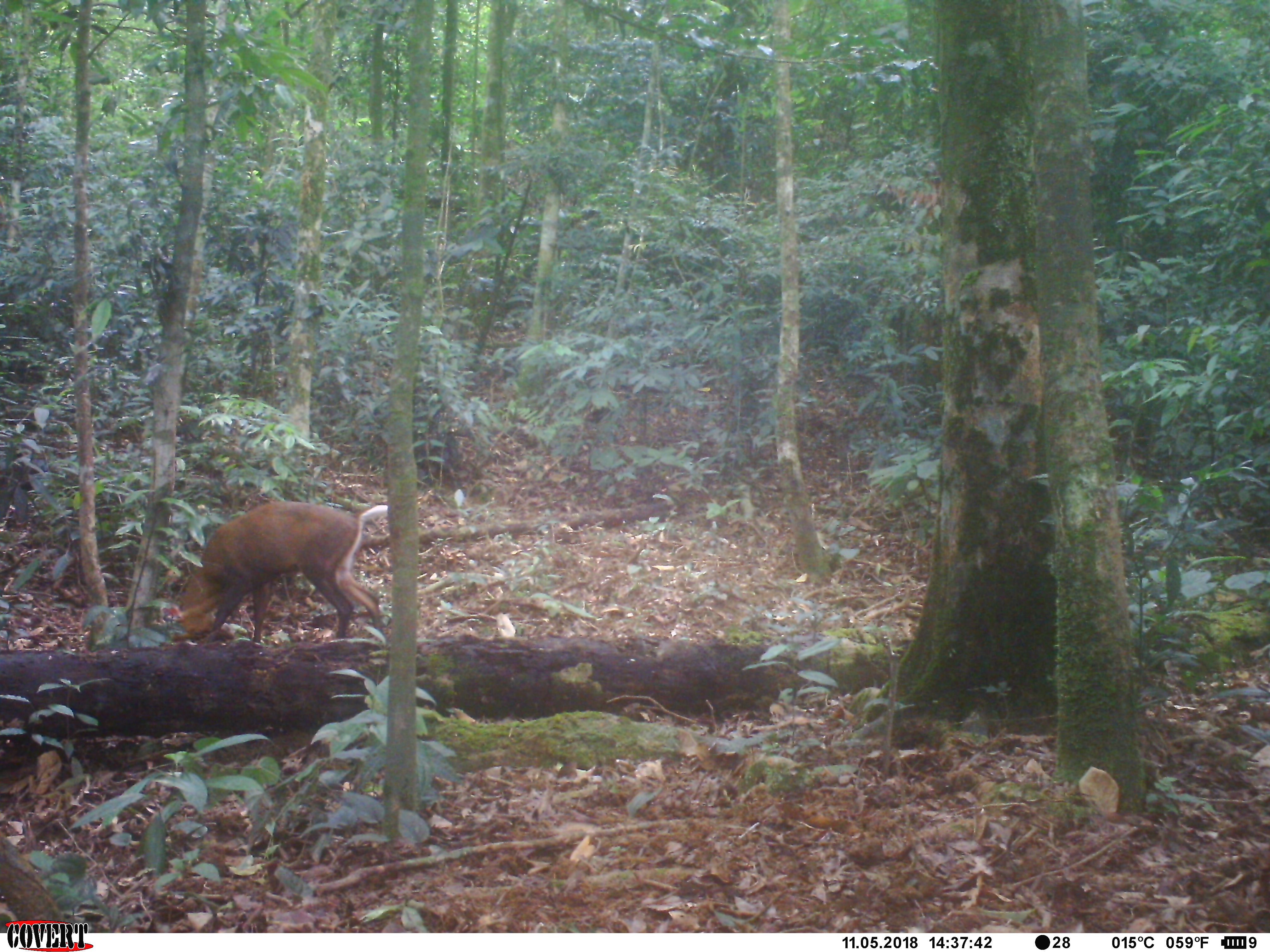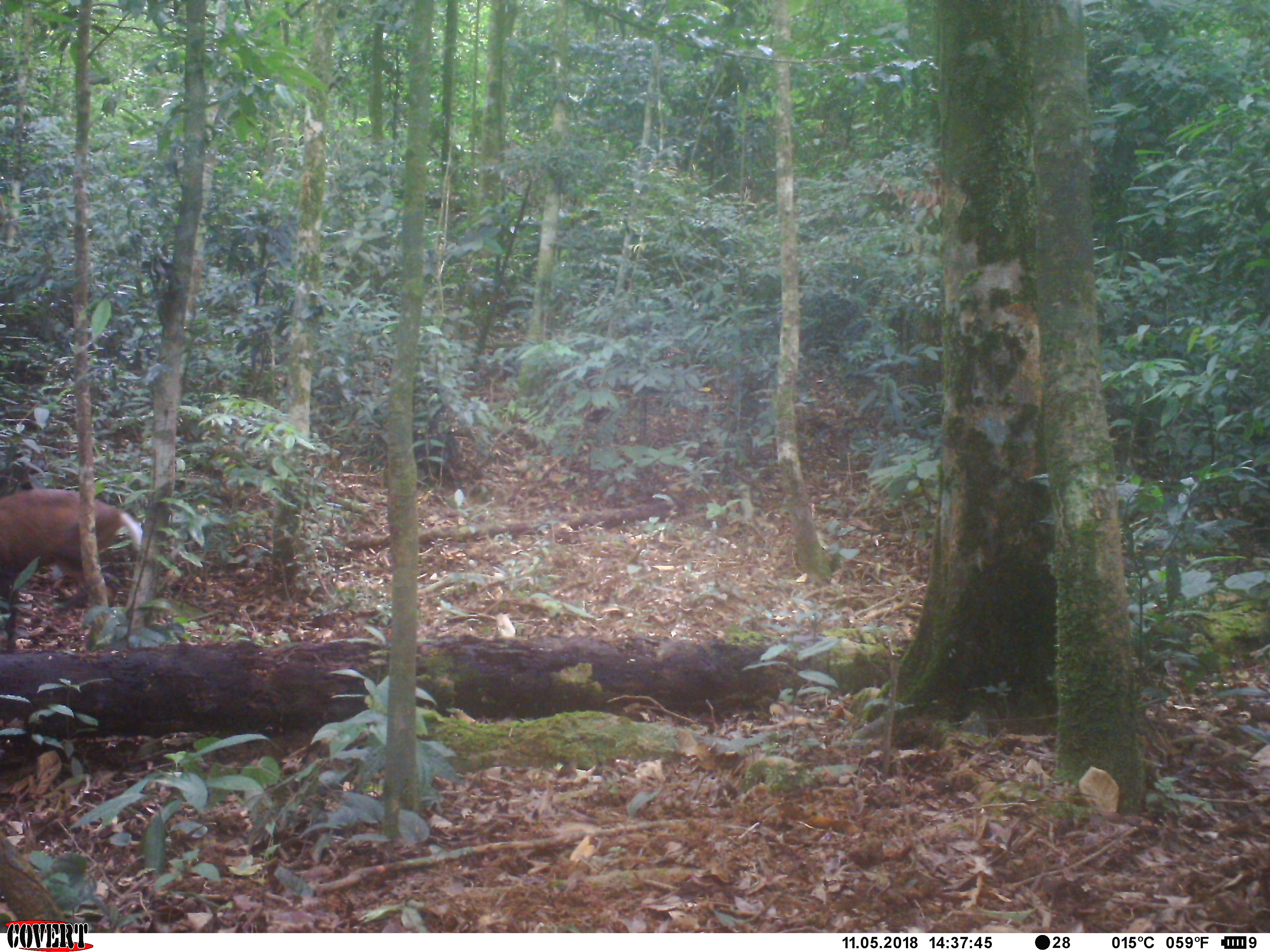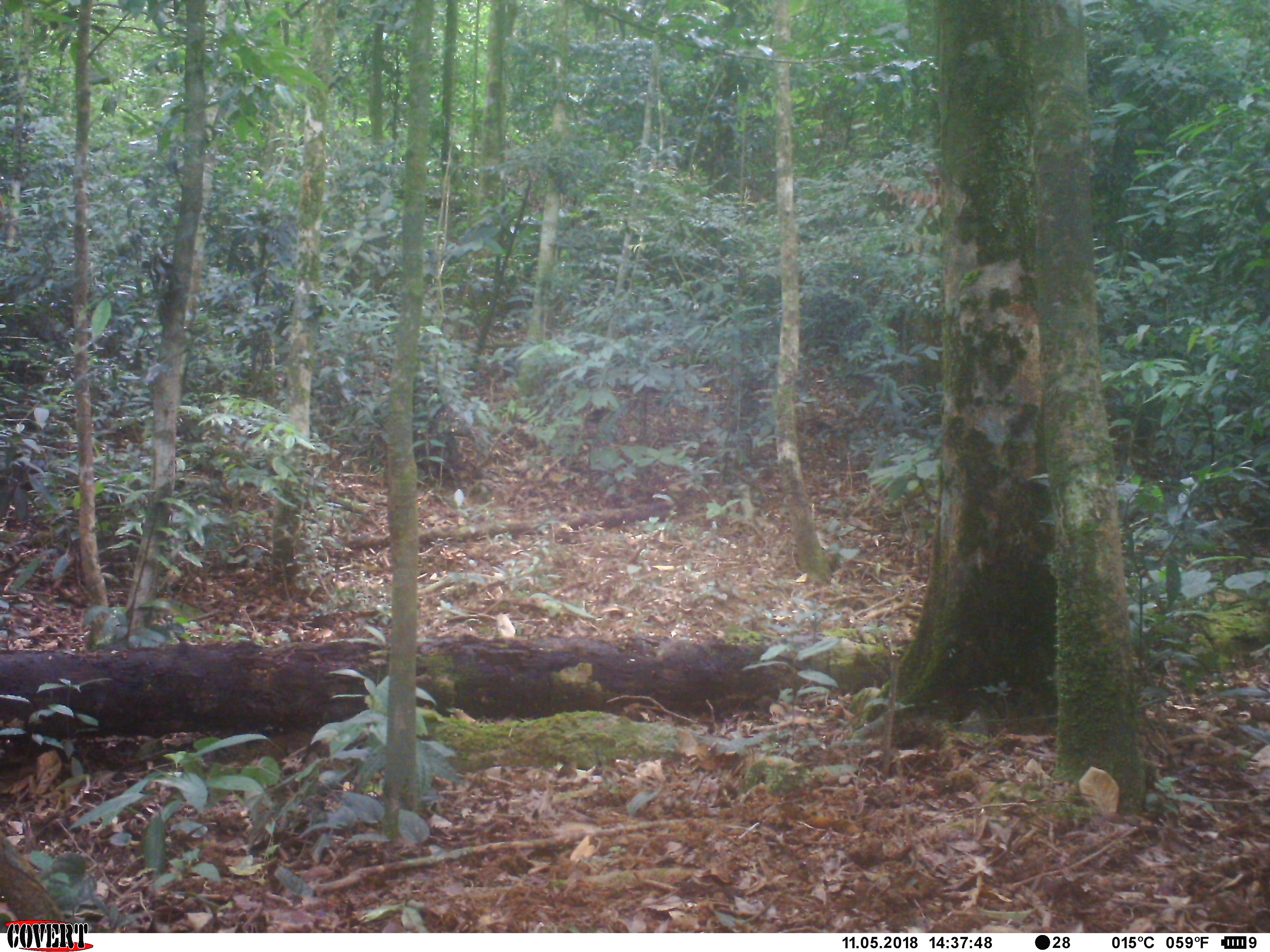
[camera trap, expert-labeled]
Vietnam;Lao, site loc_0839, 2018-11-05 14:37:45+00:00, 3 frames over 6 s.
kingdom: Animalia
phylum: Chordata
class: Mammalia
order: Artiodactyla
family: Cervidae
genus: Muntiacus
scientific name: Muntiacus rooseveltorum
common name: roosevelt's muntjac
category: roosevelts muntjac group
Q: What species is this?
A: Roosevelts muntjac group (roosevelt's muntjac) (Muntiacus rooseveltorum).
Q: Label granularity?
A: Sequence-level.